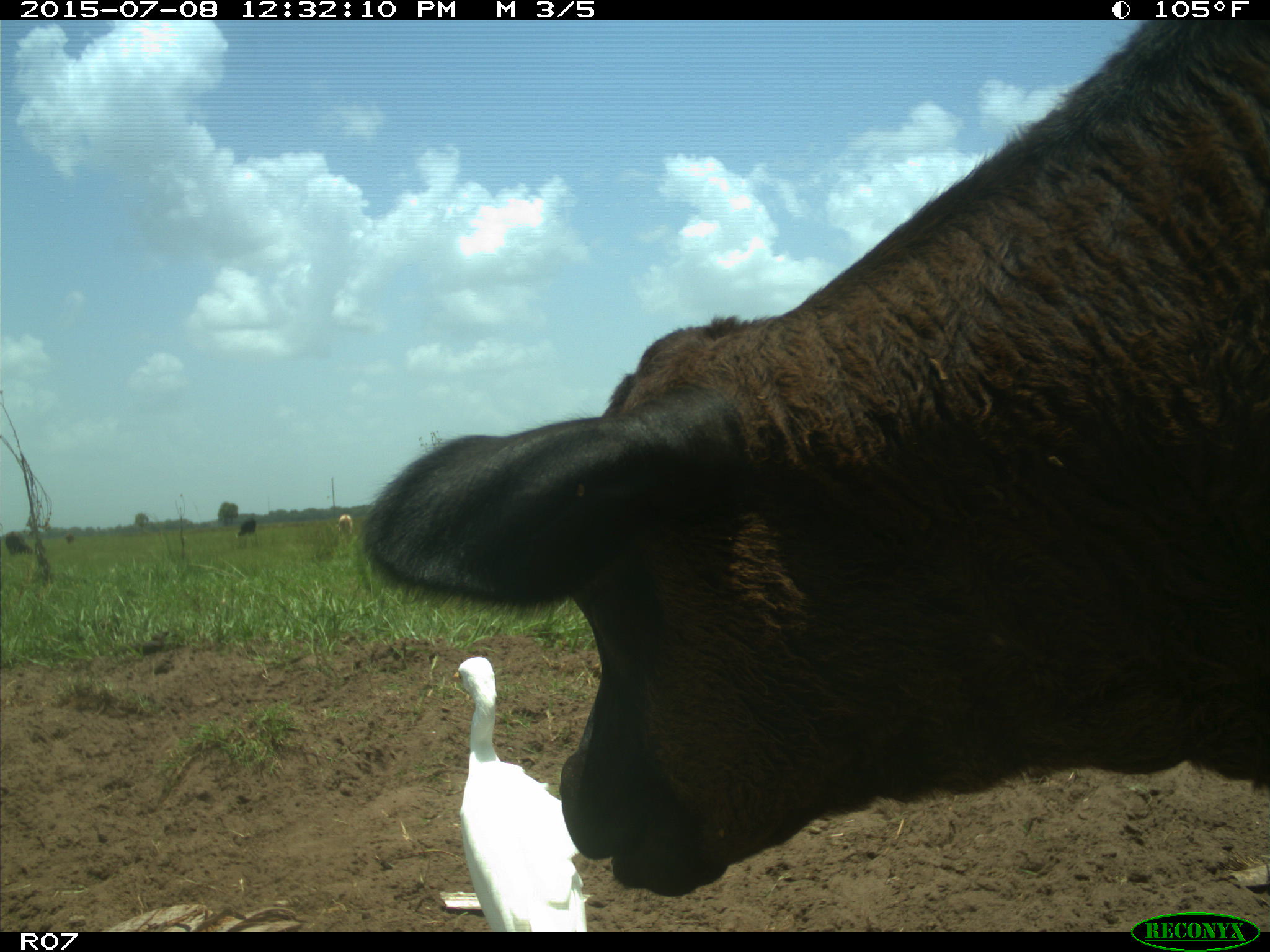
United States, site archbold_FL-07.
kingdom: Animalia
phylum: Chordata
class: Mammalia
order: Artiodactyla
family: Bovidae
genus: Bos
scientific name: Bos taurus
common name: domestic cow